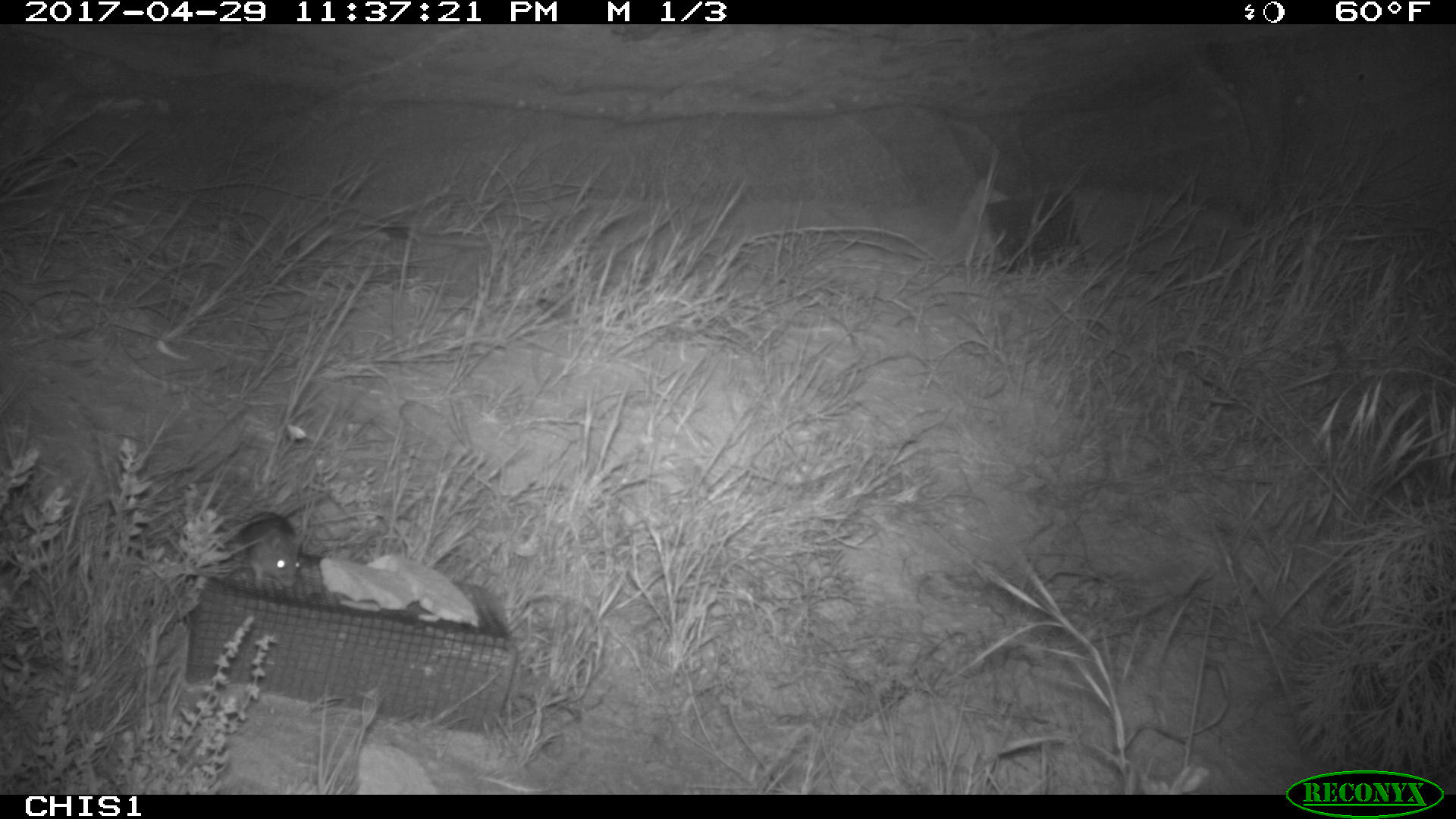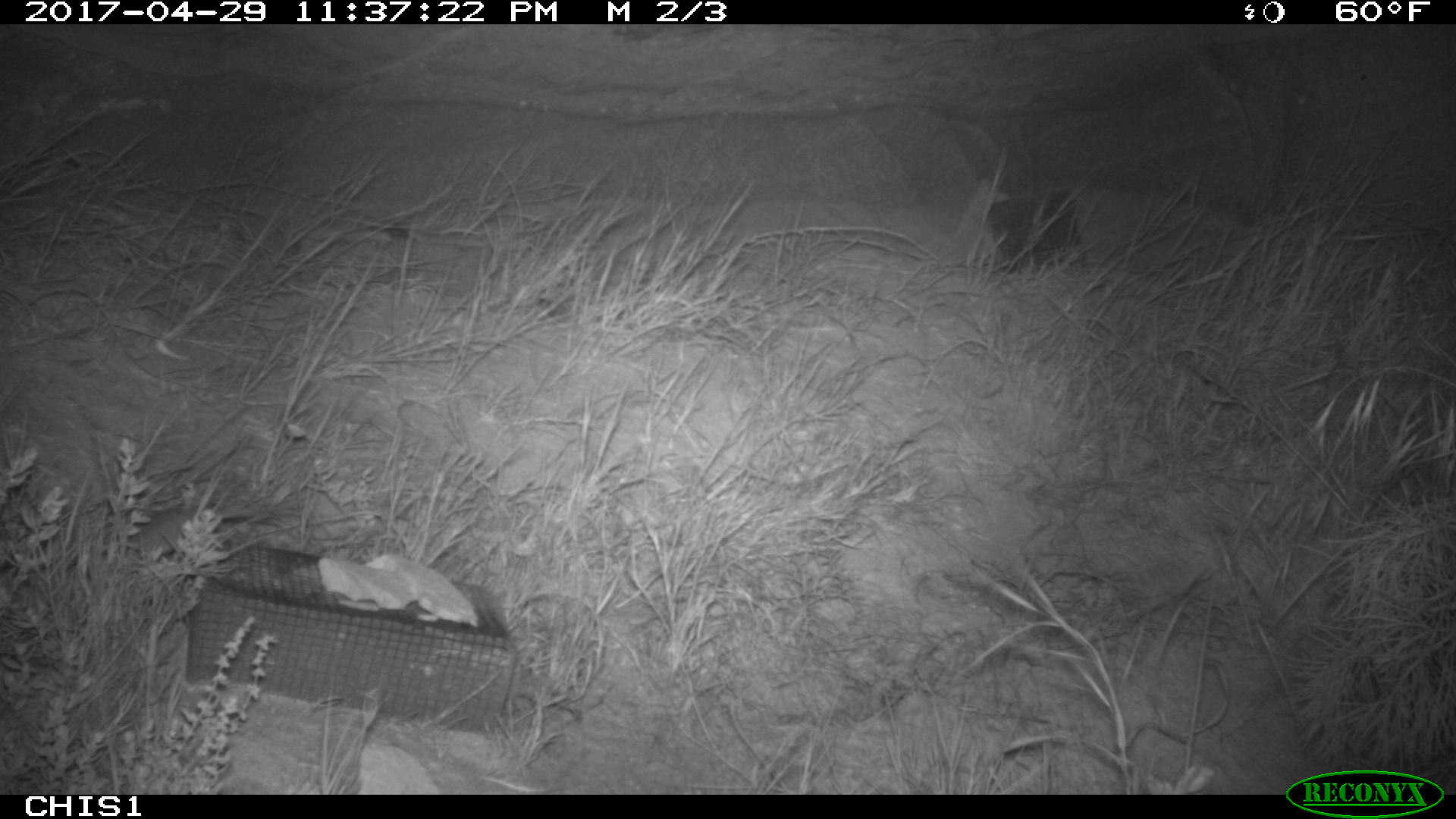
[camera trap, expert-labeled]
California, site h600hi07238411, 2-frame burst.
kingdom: Animalia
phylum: Chordata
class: Mammalia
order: Rodentia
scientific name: Rodentia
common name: rodent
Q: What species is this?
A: Rodent (Rodentia).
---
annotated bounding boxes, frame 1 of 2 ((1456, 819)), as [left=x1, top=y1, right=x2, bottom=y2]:
rodent: [left=240, top=493, right=326, bottom=590]